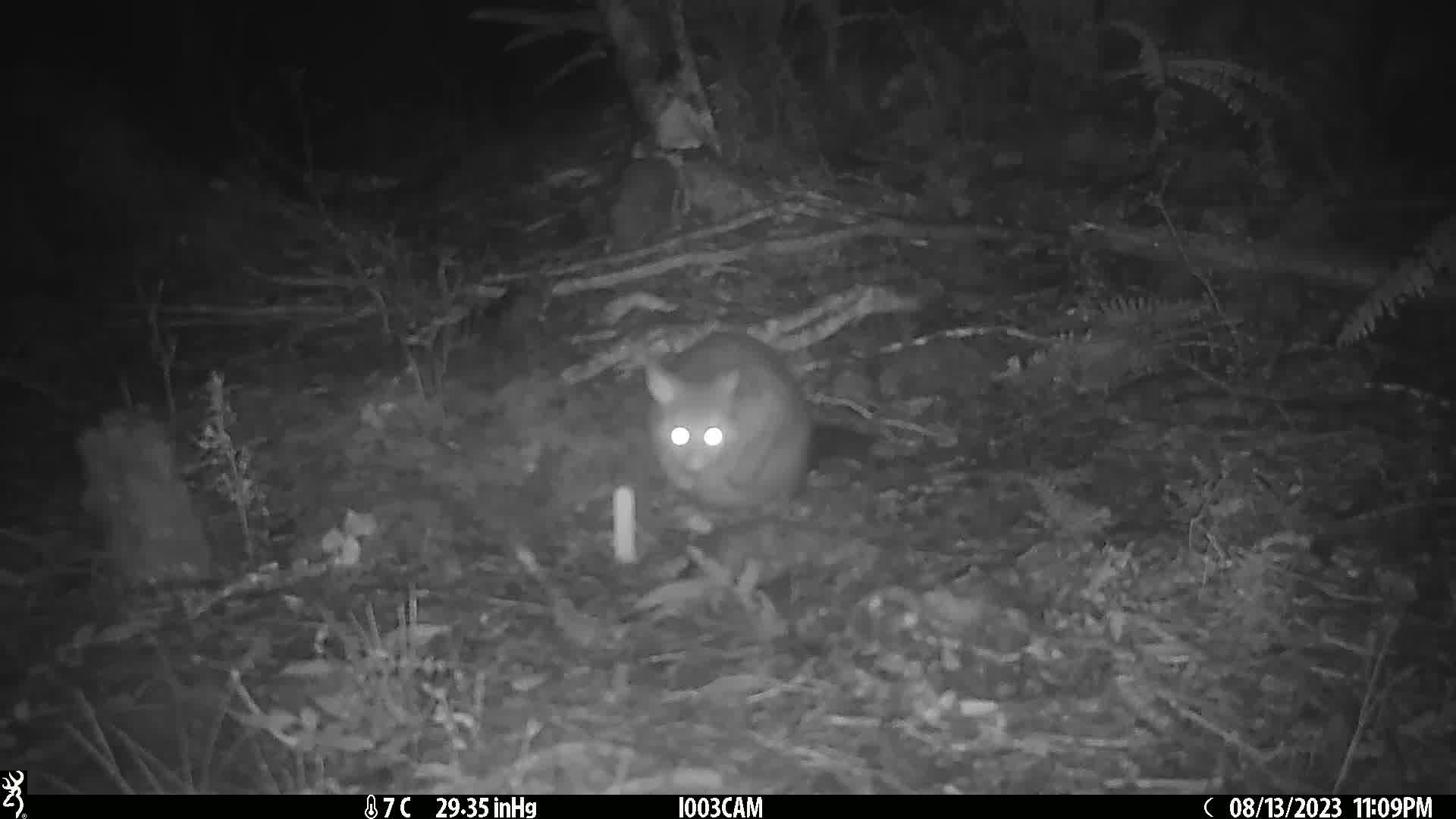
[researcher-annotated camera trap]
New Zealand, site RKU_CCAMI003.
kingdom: Animalia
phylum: Chordata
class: Mammalia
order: Diprotodontia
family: Phalangeridae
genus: Trichosurus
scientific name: Trichosurus vulpecula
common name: common brushtail possum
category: possum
Possum (common brushtail possum) (Trichosurus vulpecula).